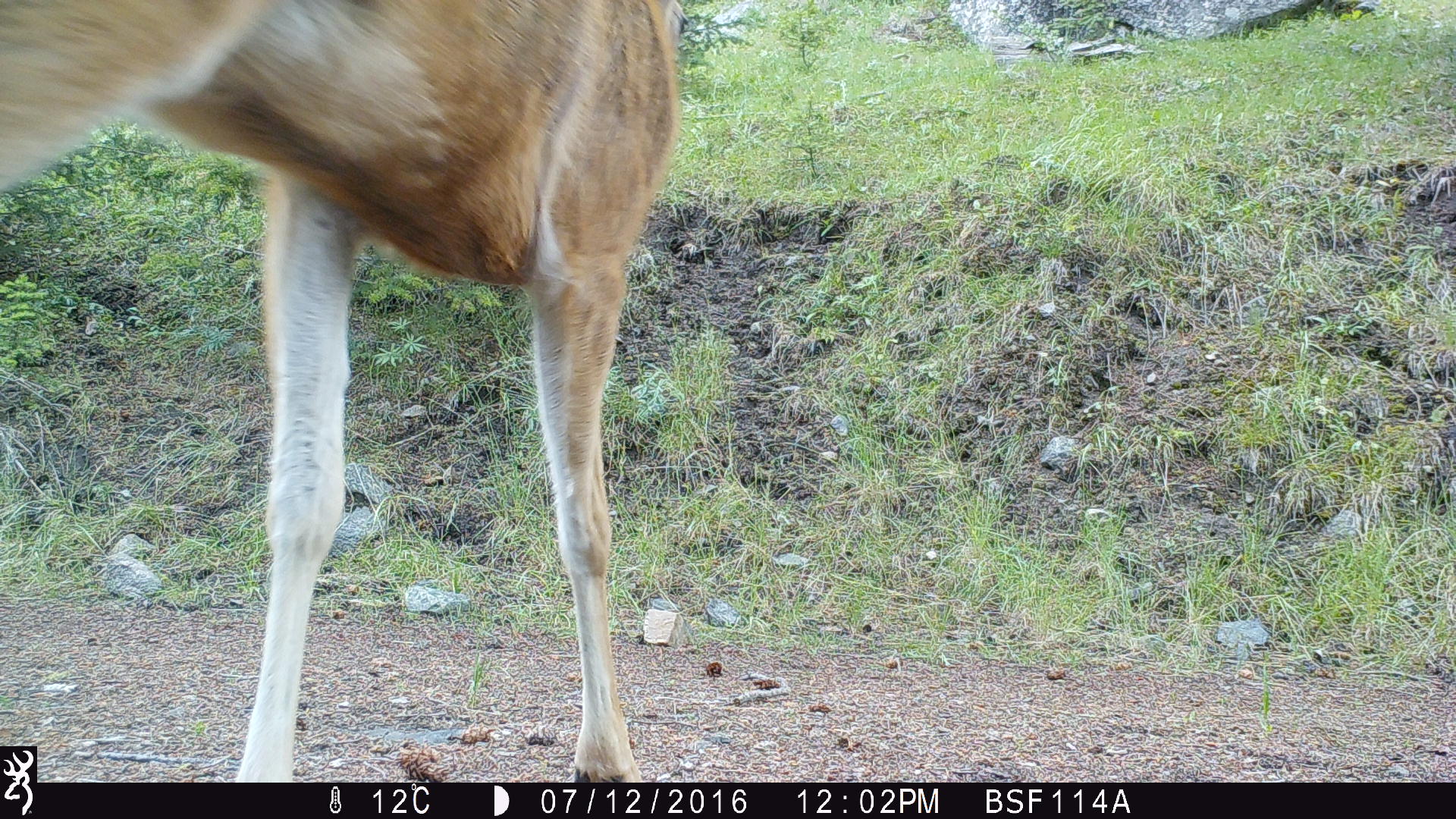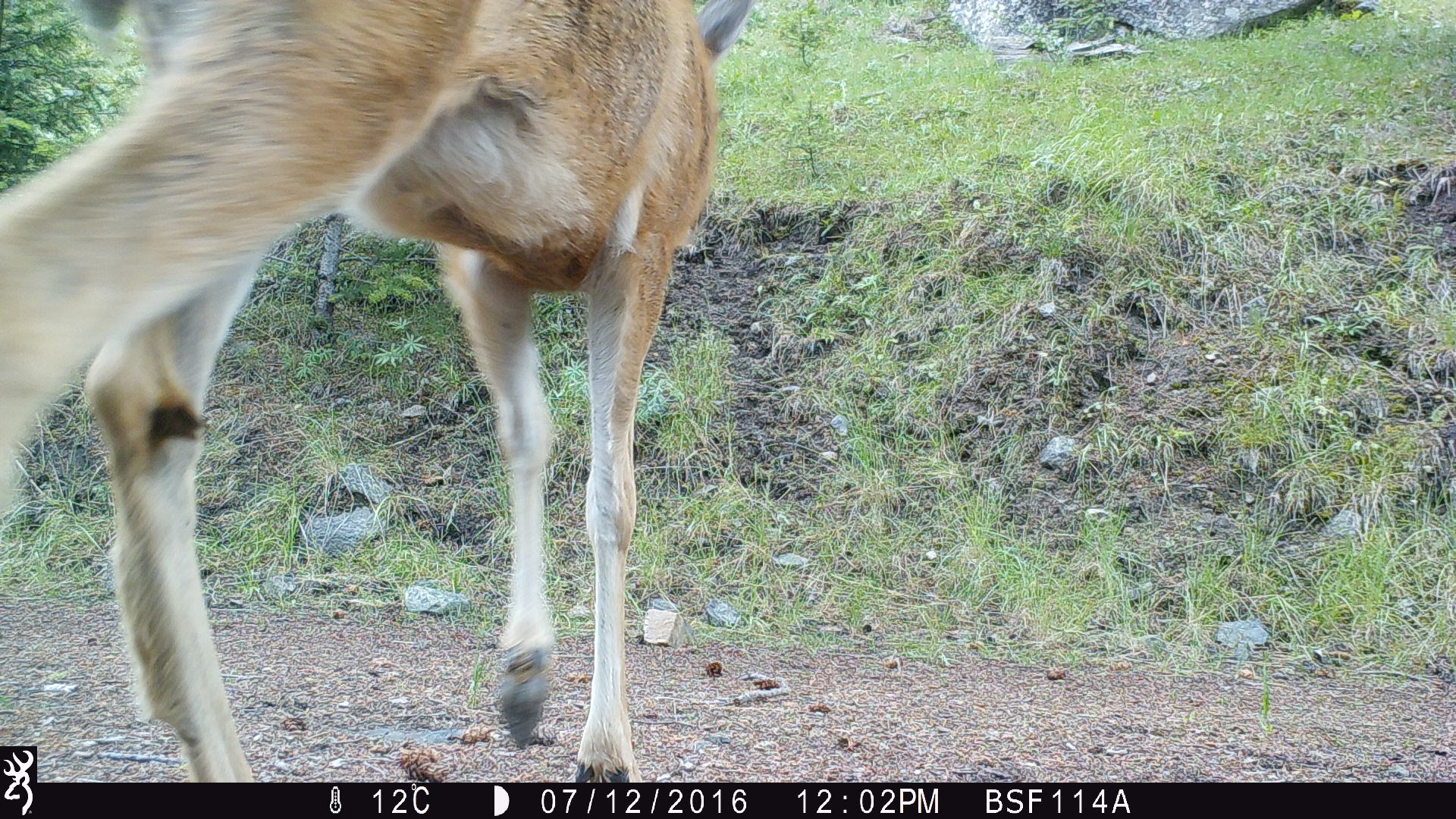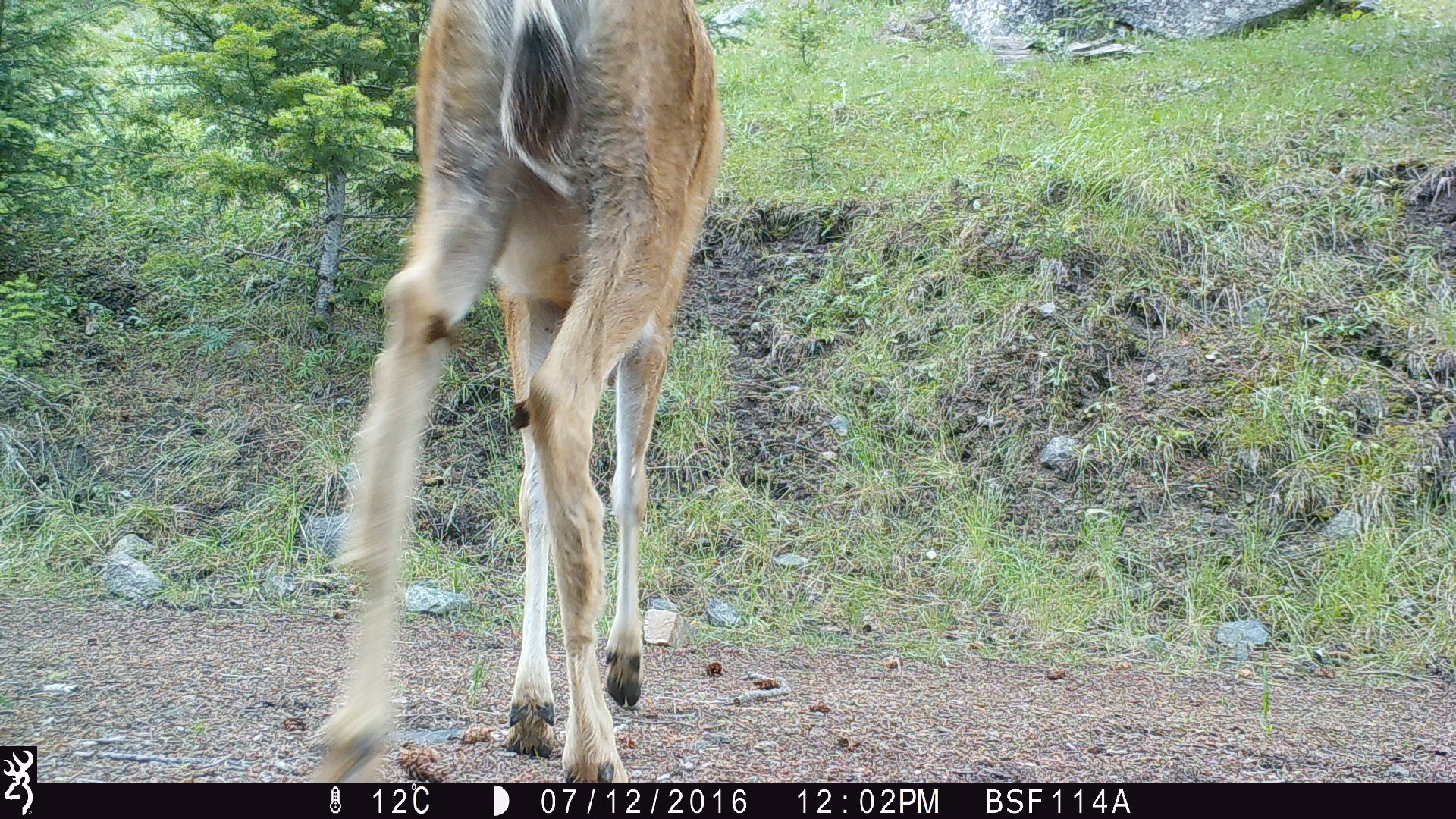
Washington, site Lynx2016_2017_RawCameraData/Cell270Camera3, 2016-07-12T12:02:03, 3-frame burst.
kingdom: Animalia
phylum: Chordata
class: Mammalia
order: Artiodactyla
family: Bovidae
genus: Bos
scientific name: Bos taurus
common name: domestic cattle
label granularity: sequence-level